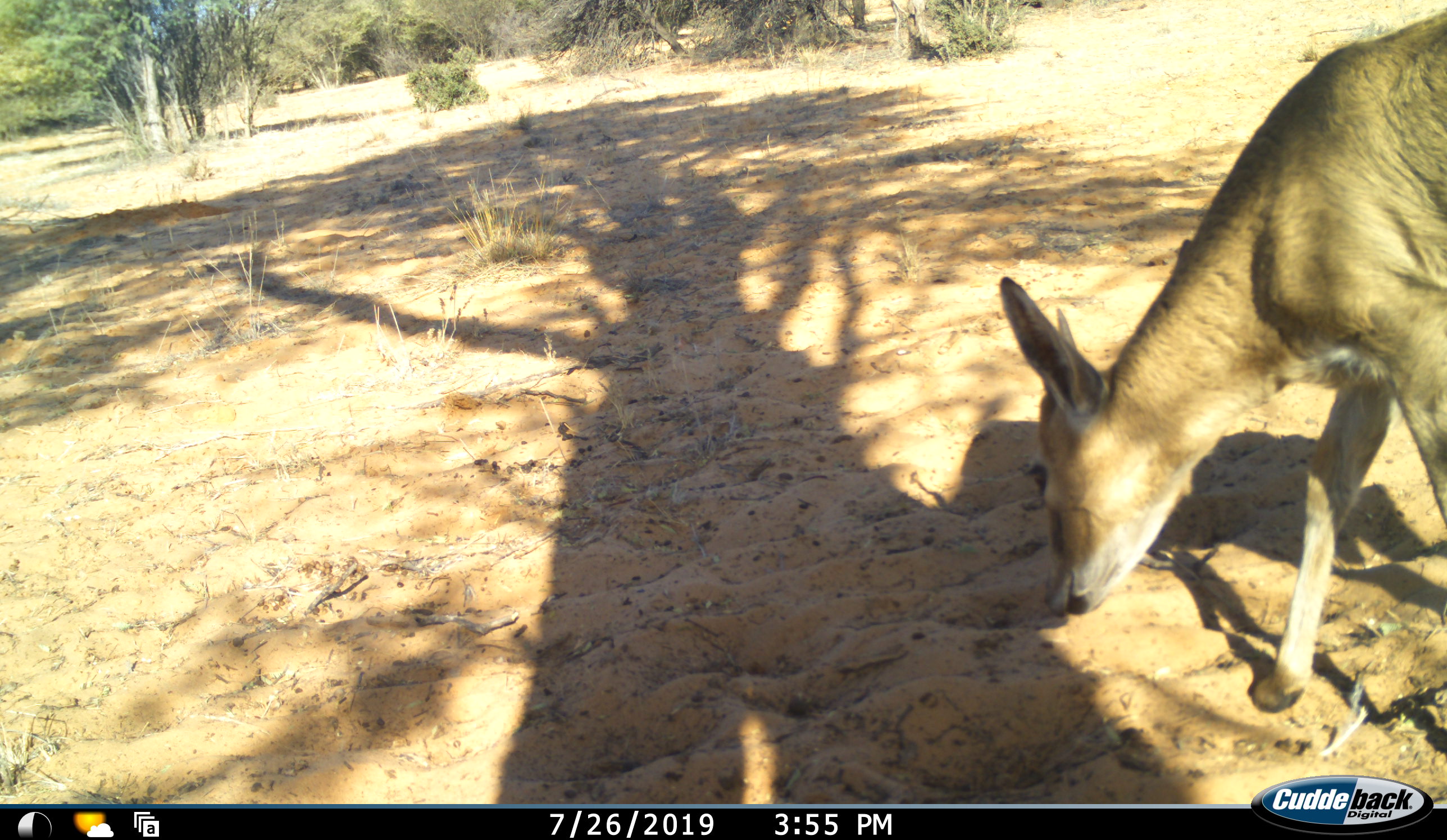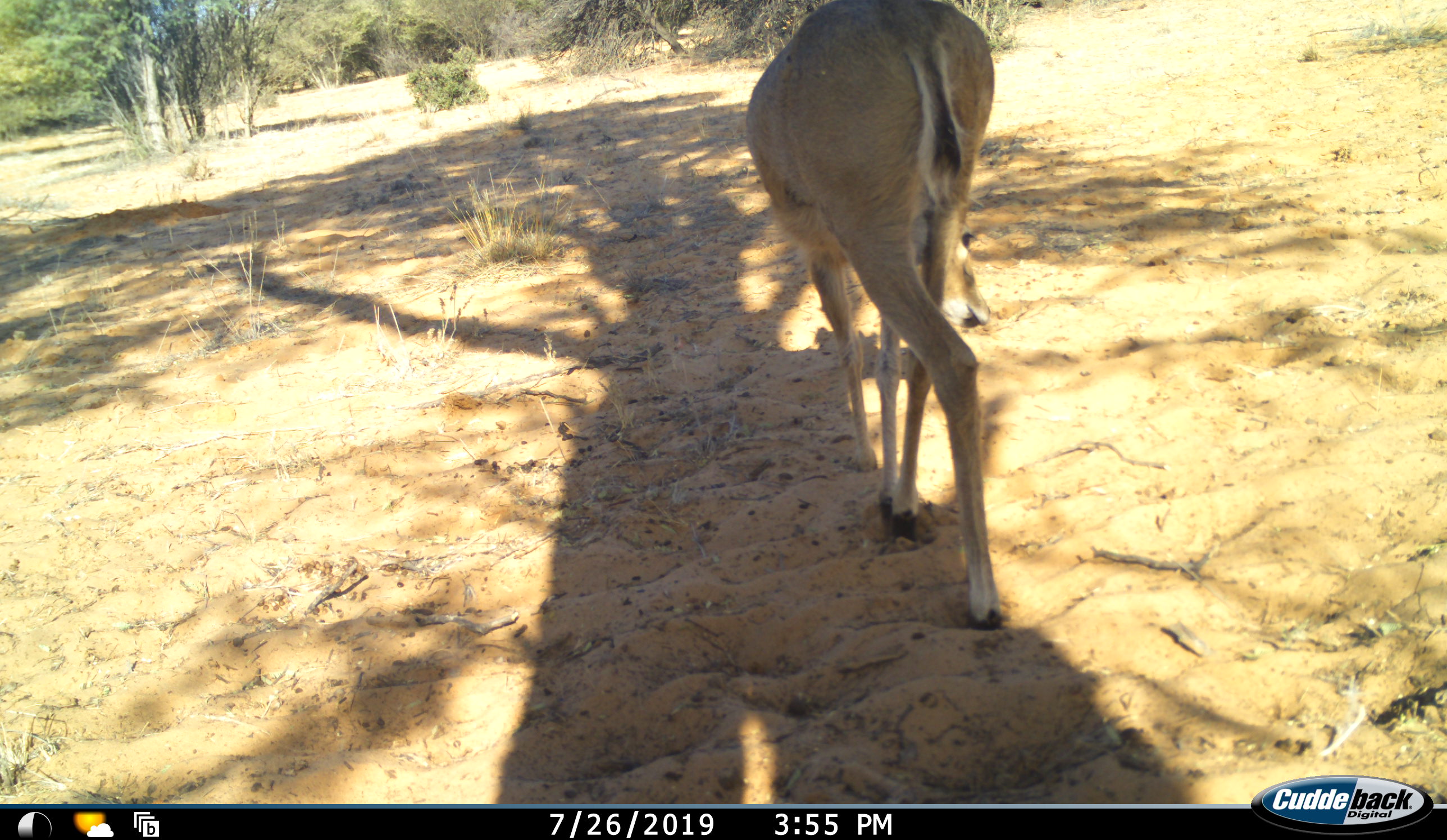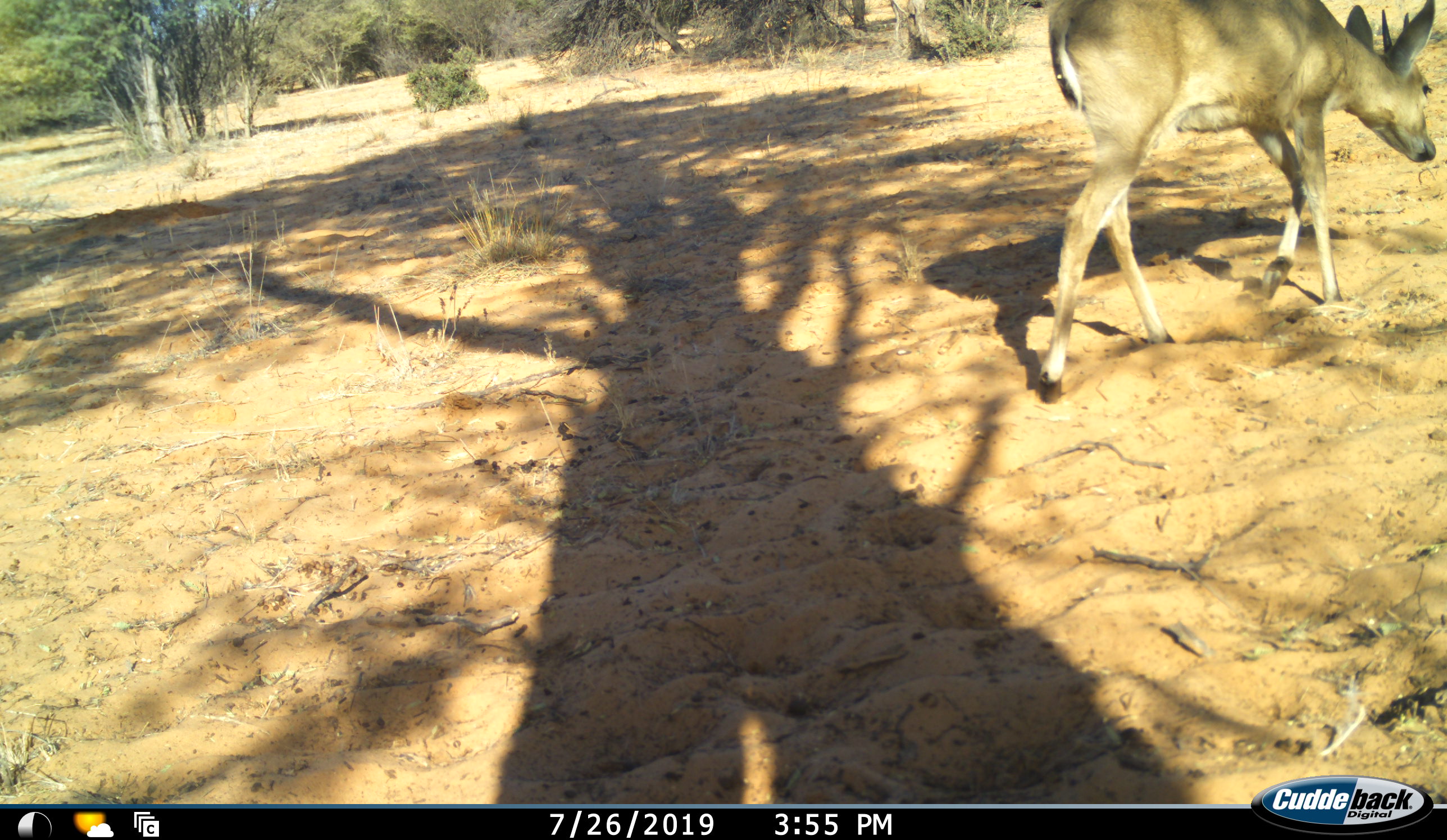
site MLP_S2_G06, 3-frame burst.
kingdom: Animalia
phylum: Chordata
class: Mammalia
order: Artiodactyla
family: Bovidae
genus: Sylvicapra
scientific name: Sylvicapra grimmia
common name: common duiker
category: duikercommongrey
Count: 1.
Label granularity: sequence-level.